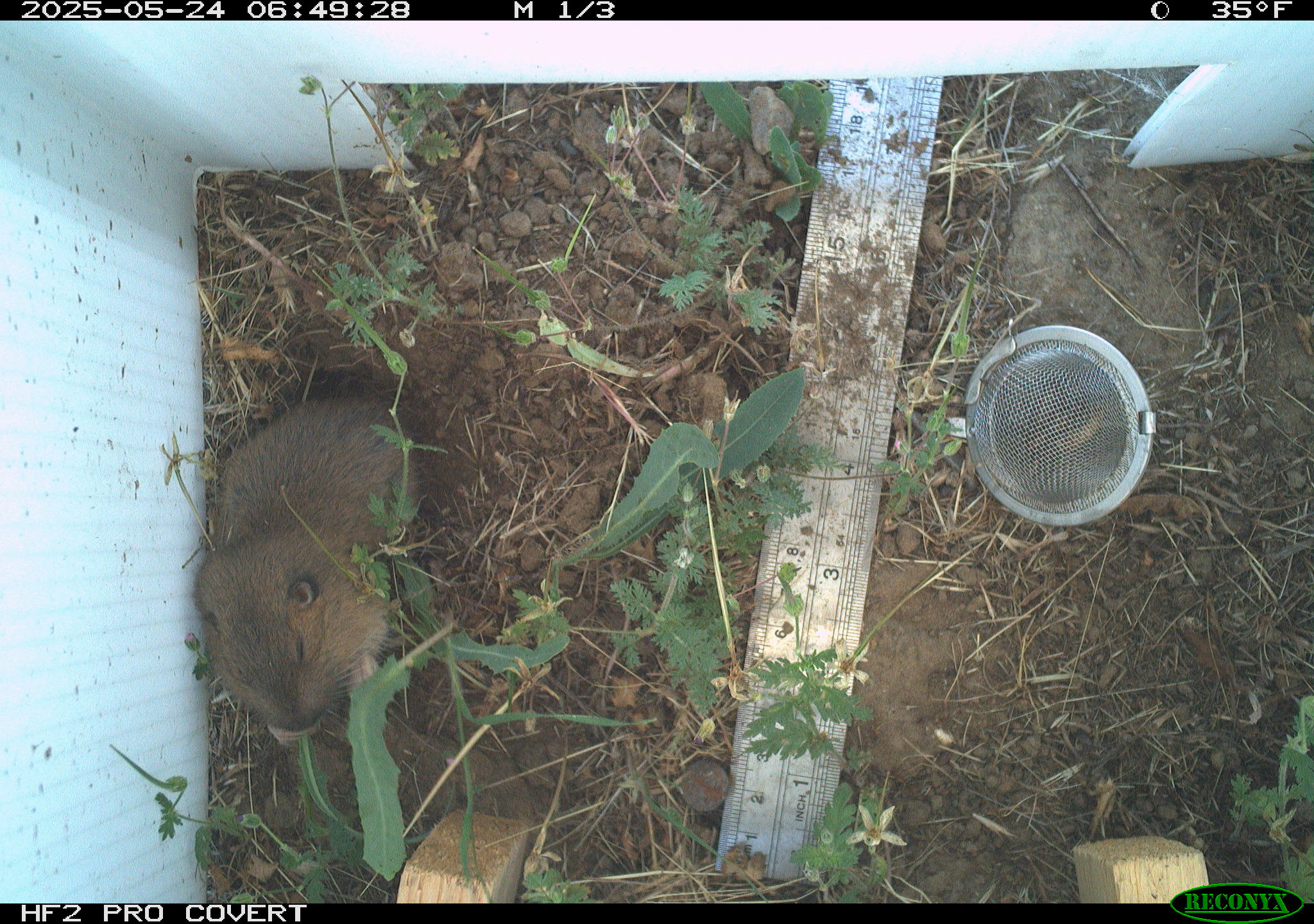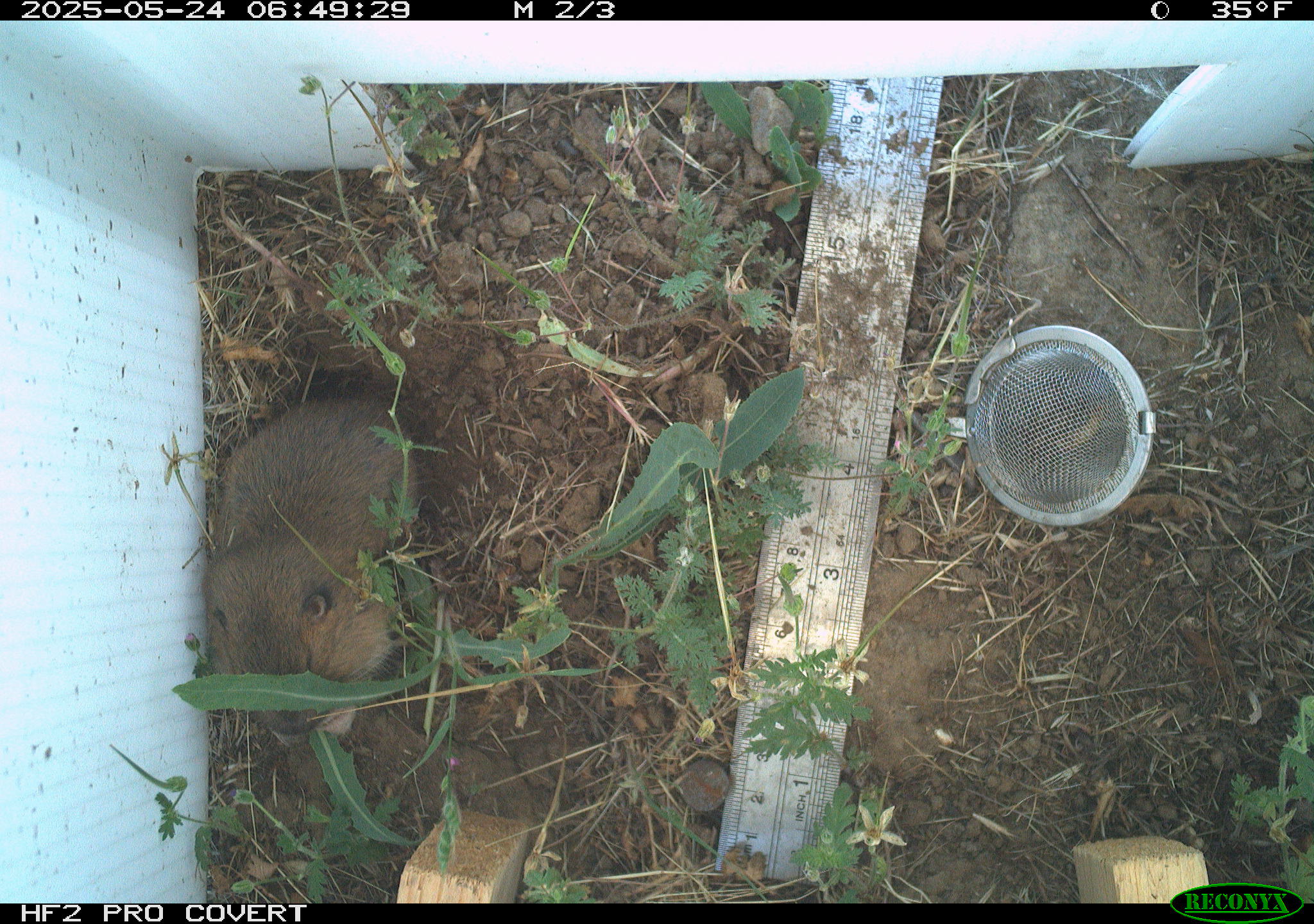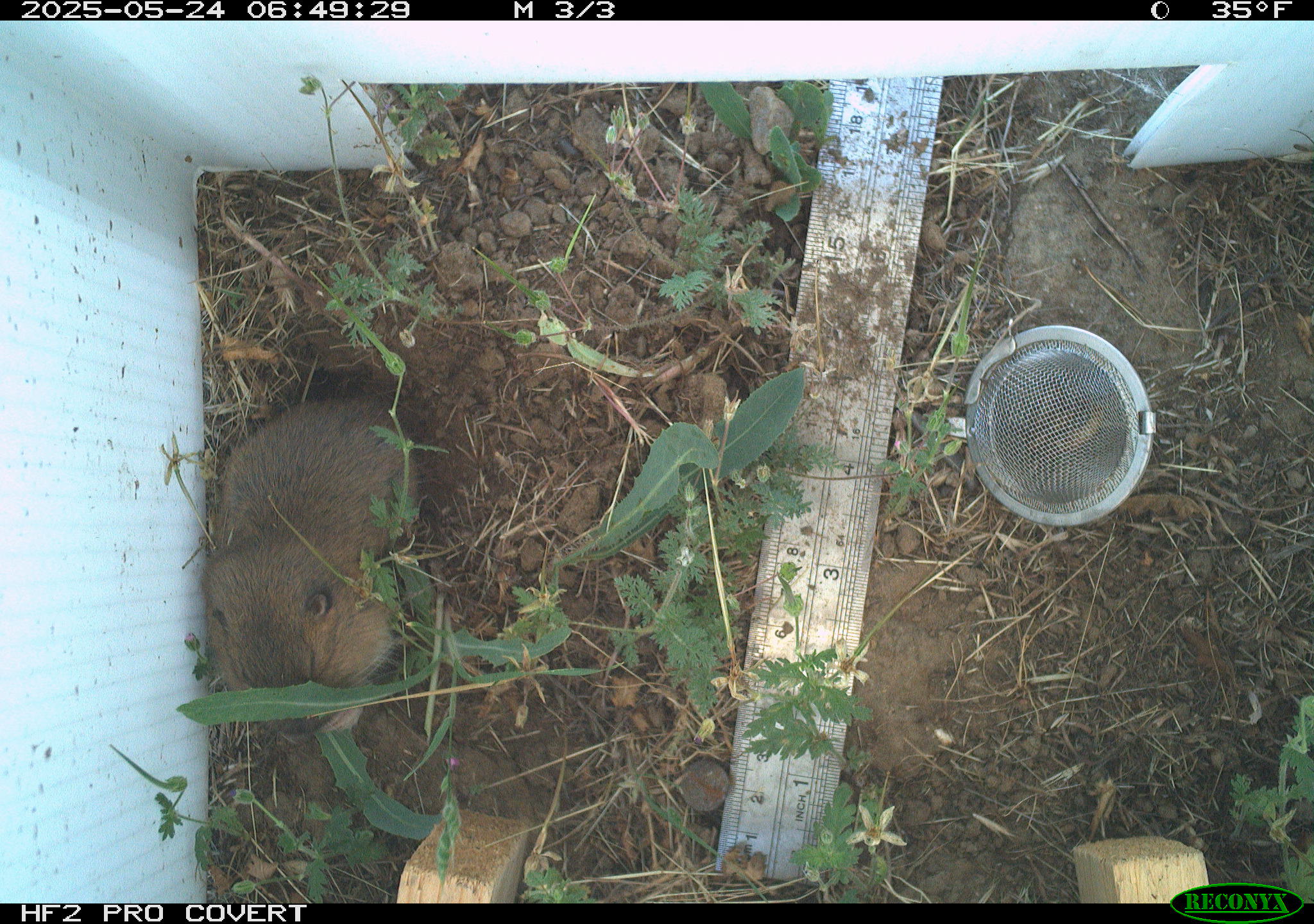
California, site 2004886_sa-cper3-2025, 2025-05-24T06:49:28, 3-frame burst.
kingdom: Animalia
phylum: Chordata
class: Mammalia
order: Rodentia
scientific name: Rodentia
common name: rodent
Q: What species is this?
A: Rodent (Rodentia).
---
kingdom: Animalia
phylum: Chordata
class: Mammalia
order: Rodentia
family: Cricetidae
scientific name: Arvicolinae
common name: voles, lemmings, and muskrats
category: arvicolinae subfamily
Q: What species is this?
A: Arvicolinae subfamily (voles, lemmings, and muskrats) (Arvicolinae).